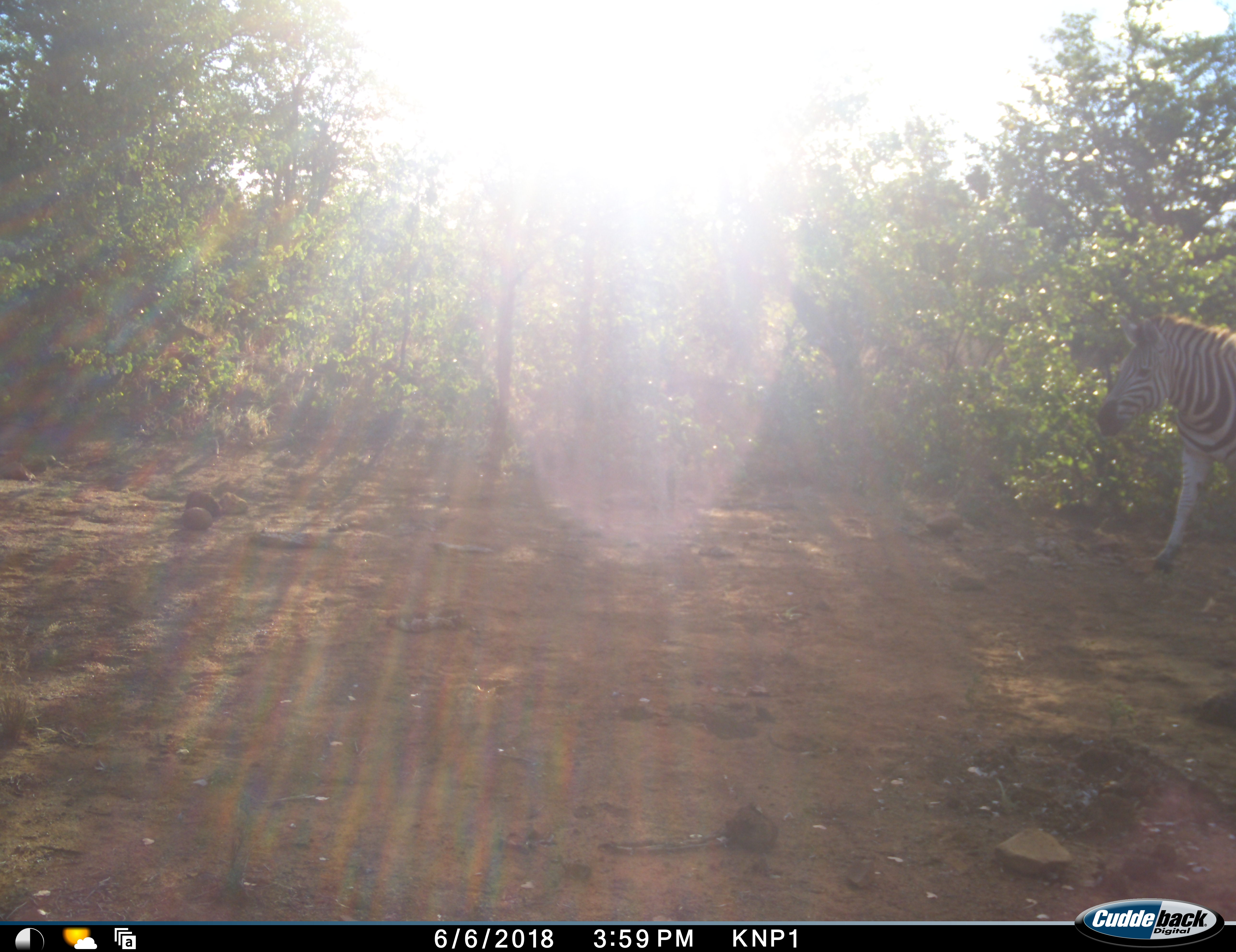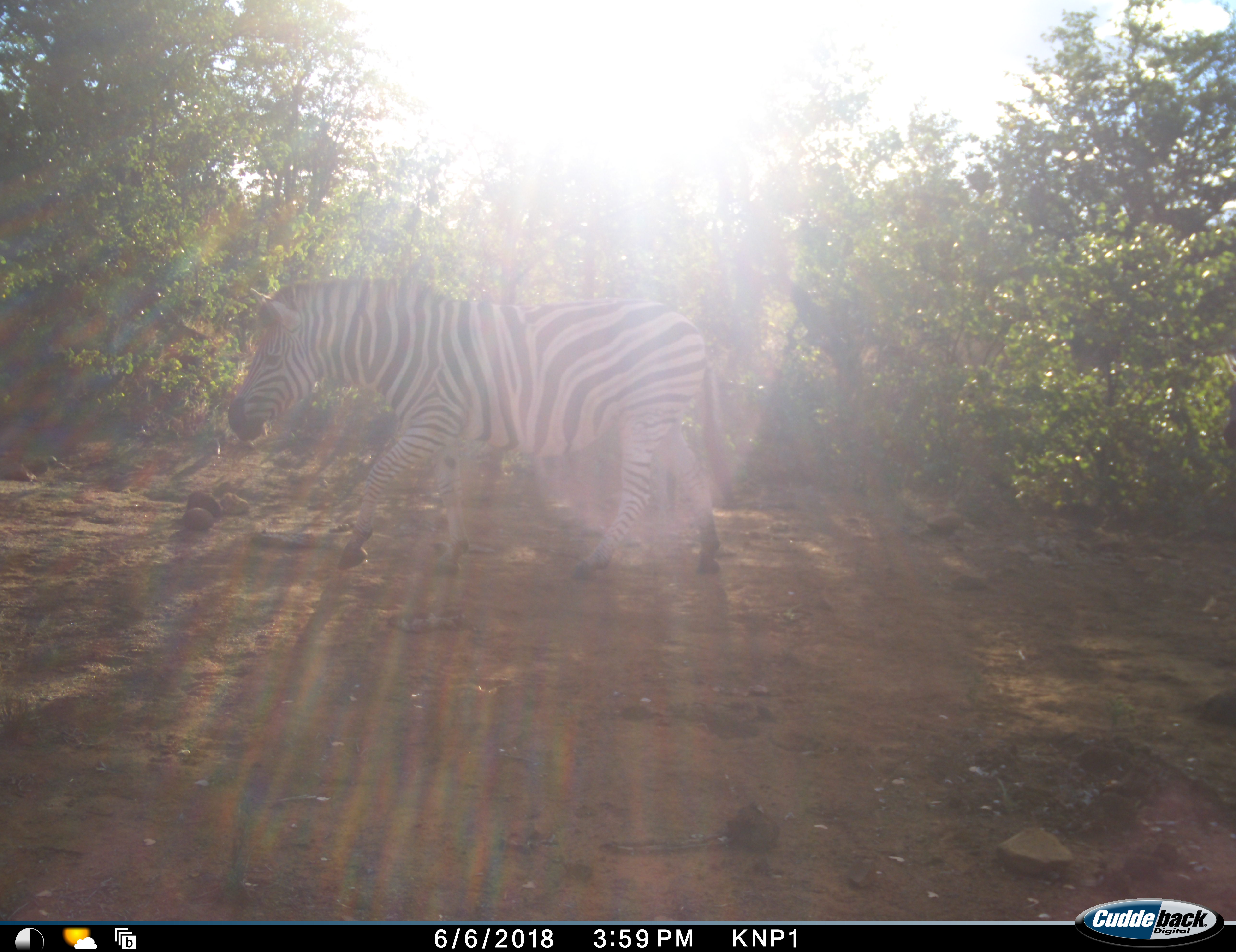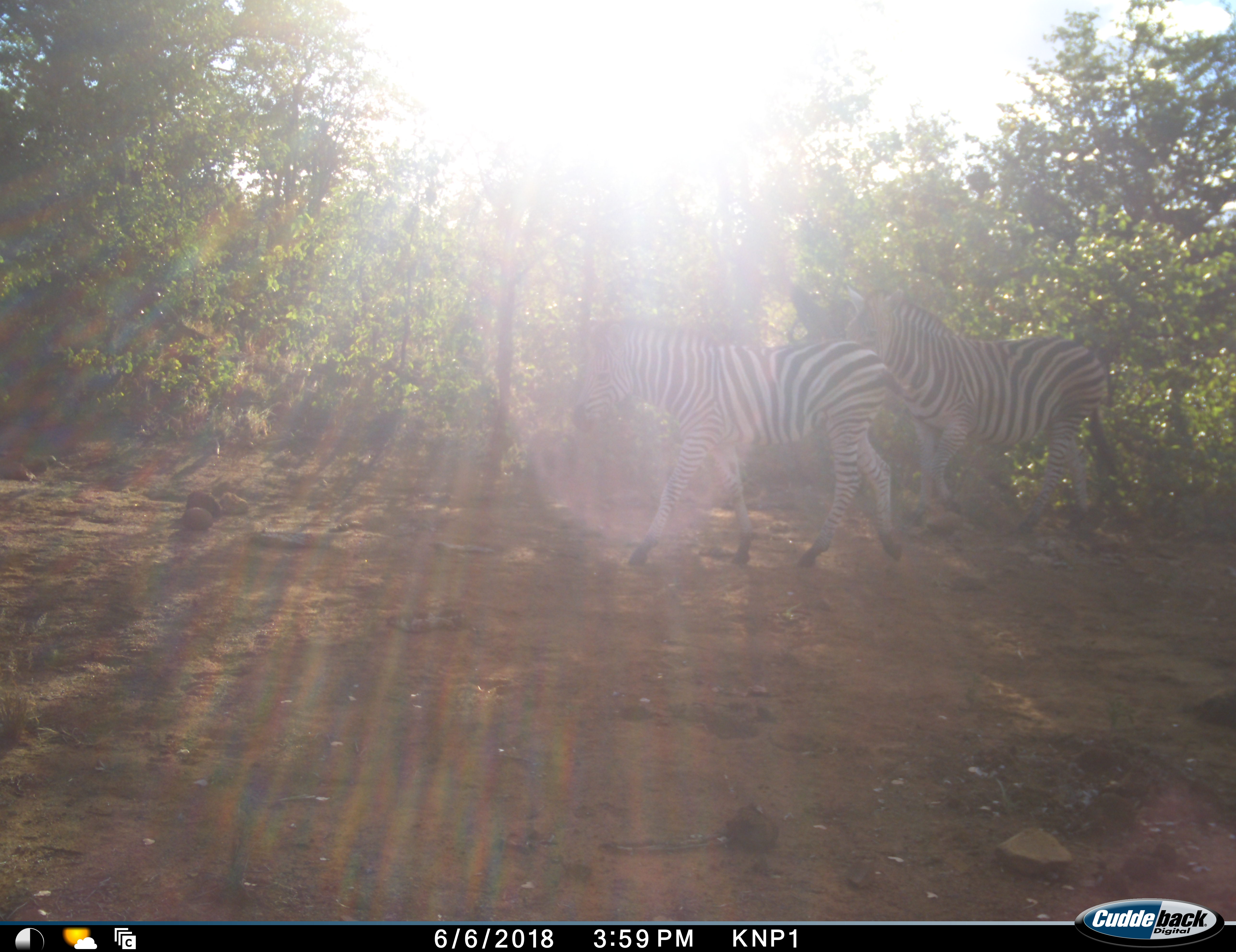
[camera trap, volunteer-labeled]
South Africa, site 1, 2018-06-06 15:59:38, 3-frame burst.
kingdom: Animalia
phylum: Chordata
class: Mammalia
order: Perissodactyla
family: Equidae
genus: Equus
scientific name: Equus quagga burchellii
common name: burchell's zebra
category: zebraburchells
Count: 3.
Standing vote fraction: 0%.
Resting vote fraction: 0%.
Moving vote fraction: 100%.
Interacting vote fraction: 10%.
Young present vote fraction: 50%.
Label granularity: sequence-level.